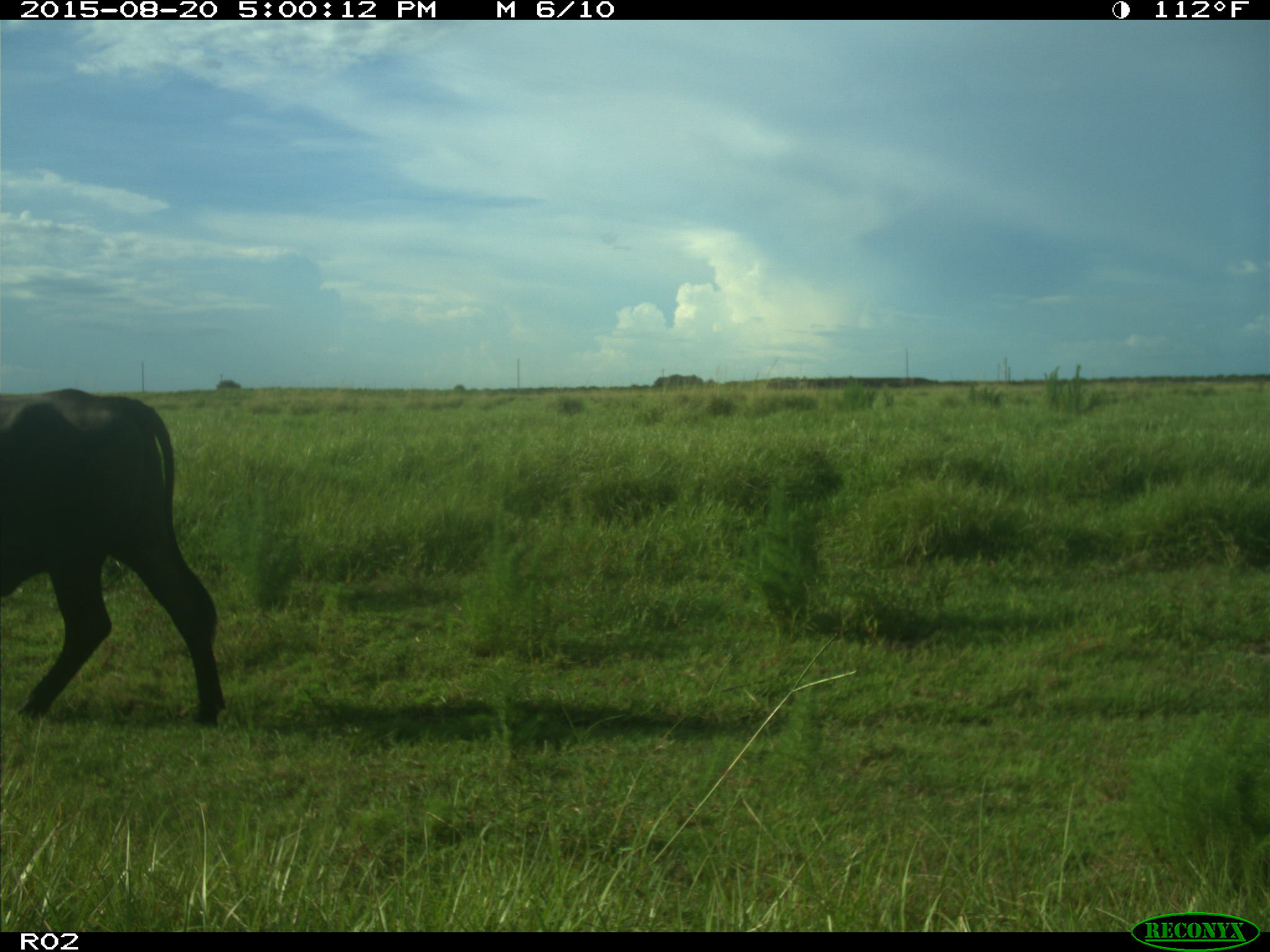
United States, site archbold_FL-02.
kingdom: Animalia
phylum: Chordata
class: Mammalia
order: Artiodactyla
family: Bovidae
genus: Bos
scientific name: Bos taurus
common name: domestic cow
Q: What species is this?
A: Bos taurus (domestic cow).